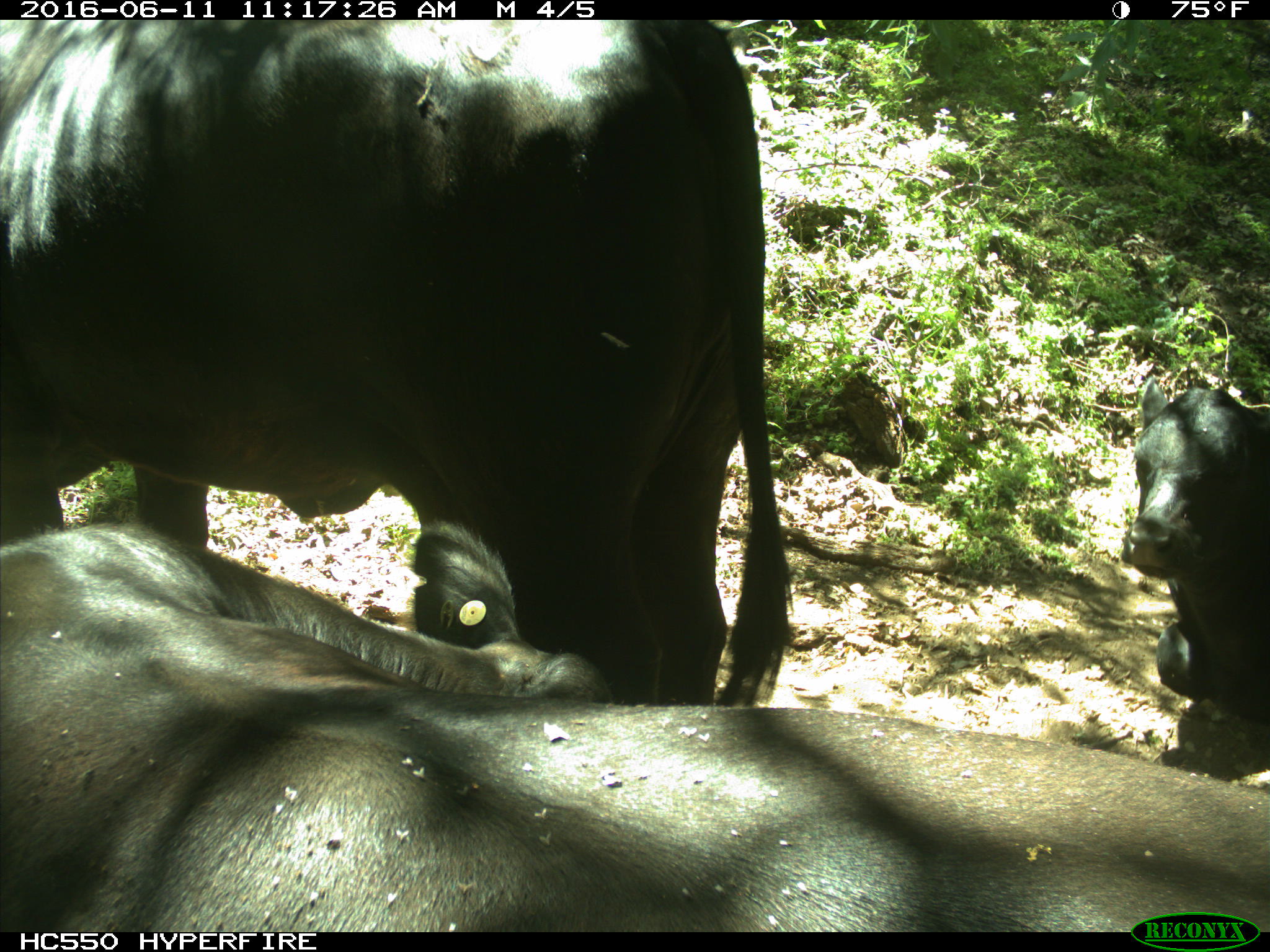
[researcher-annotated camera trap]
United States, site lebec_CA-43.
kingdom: Animalia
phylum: Chordata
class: Mammalia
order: Artiodactyla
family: Bovidae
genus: Bos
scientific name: Bos taurus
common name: domestic cow